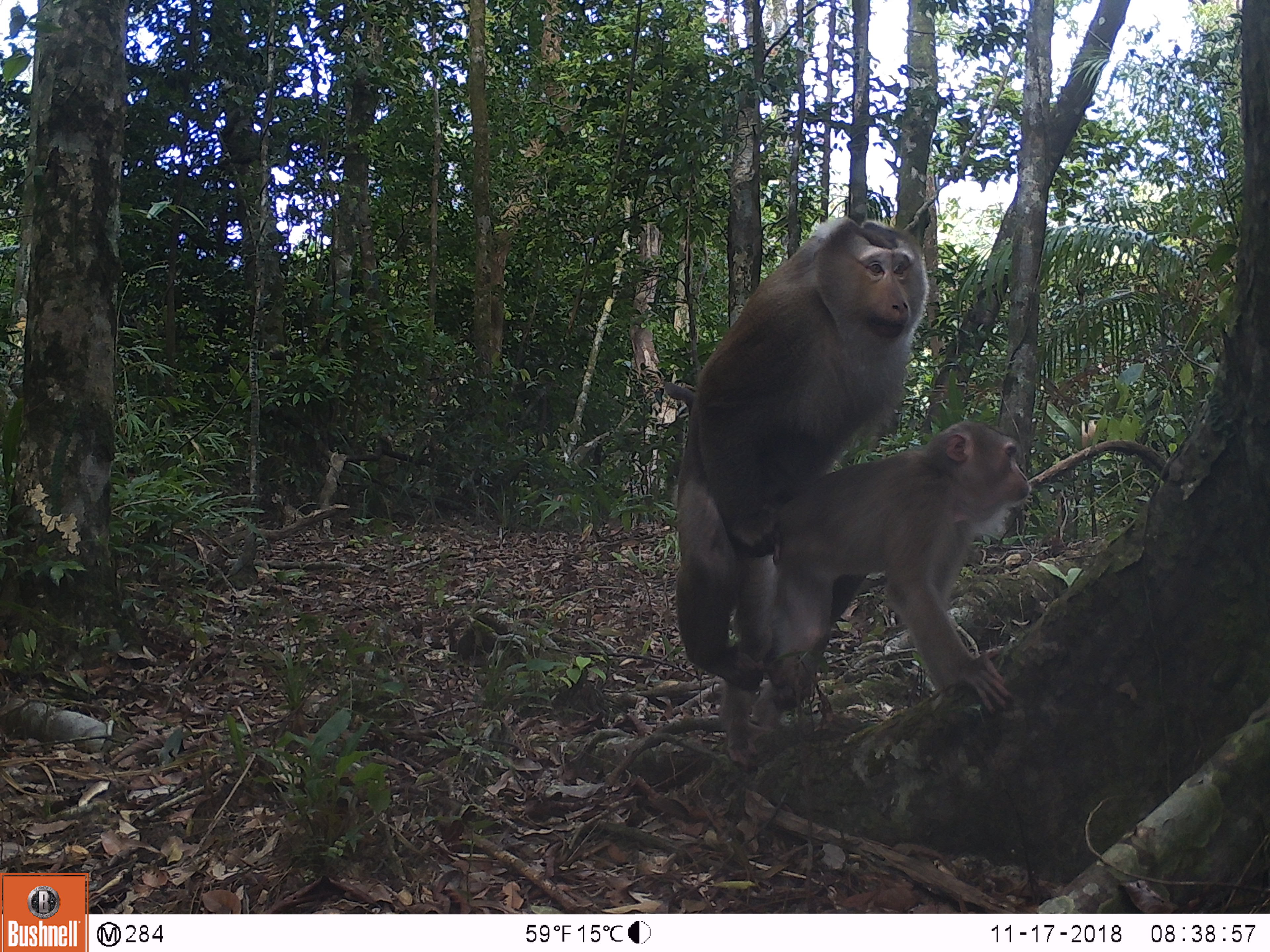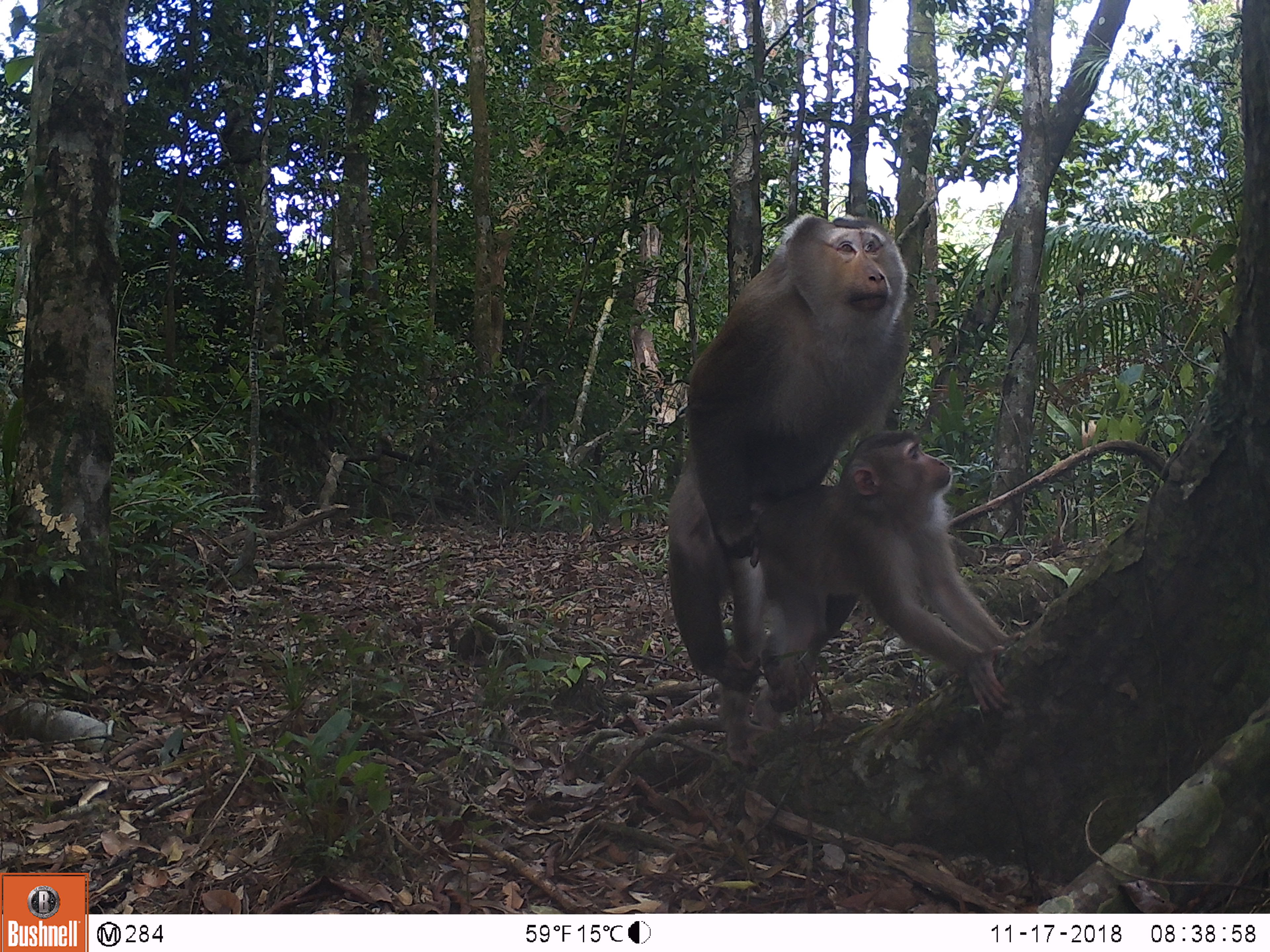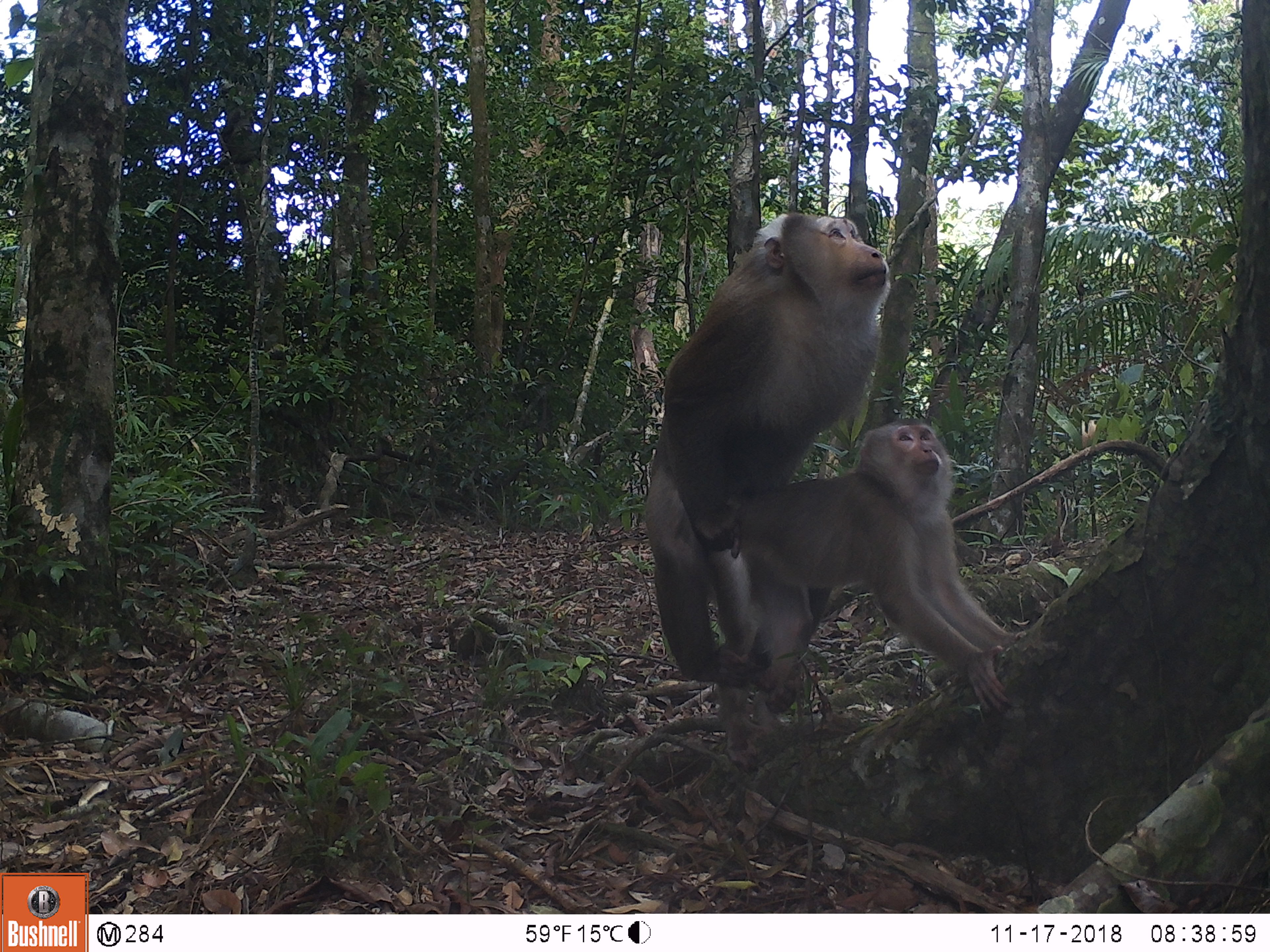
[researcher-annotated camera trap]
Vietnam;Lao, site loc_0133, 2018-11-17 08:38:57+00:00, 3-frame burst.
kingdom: Animalia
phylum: Chordata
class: Mammalia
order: Primates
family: Cercopithecidae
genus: Macaca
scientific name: Macaca nemestrina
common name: pig-tailed macaque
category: pig tailed macaque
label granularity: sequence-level